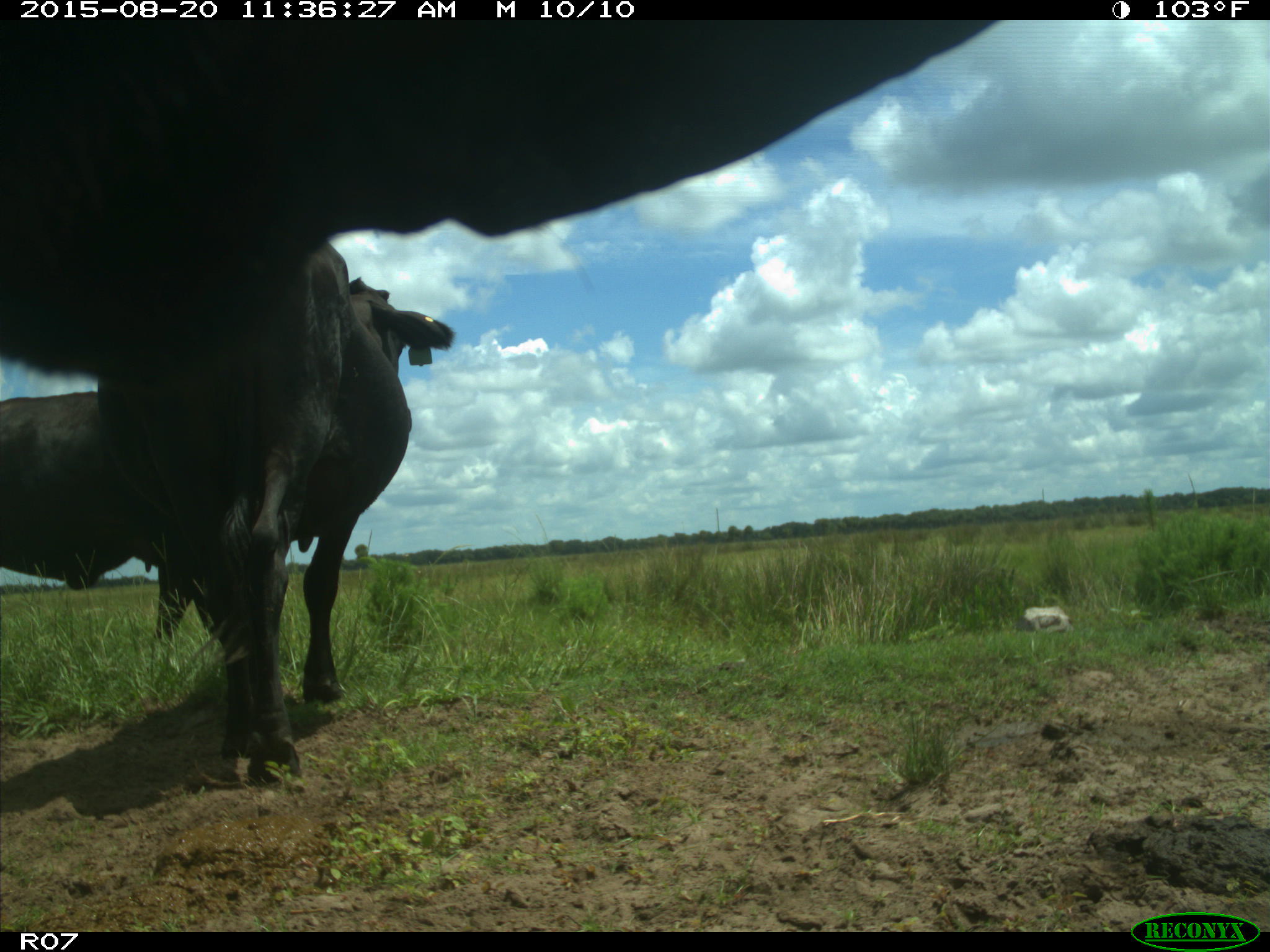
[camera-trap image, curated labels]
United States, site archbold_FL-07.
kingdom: Animalia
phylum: Chordata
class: Mammalia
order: Artiodactyla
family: Bovidae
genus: Bos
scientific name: Bos taurus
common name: domestic cow